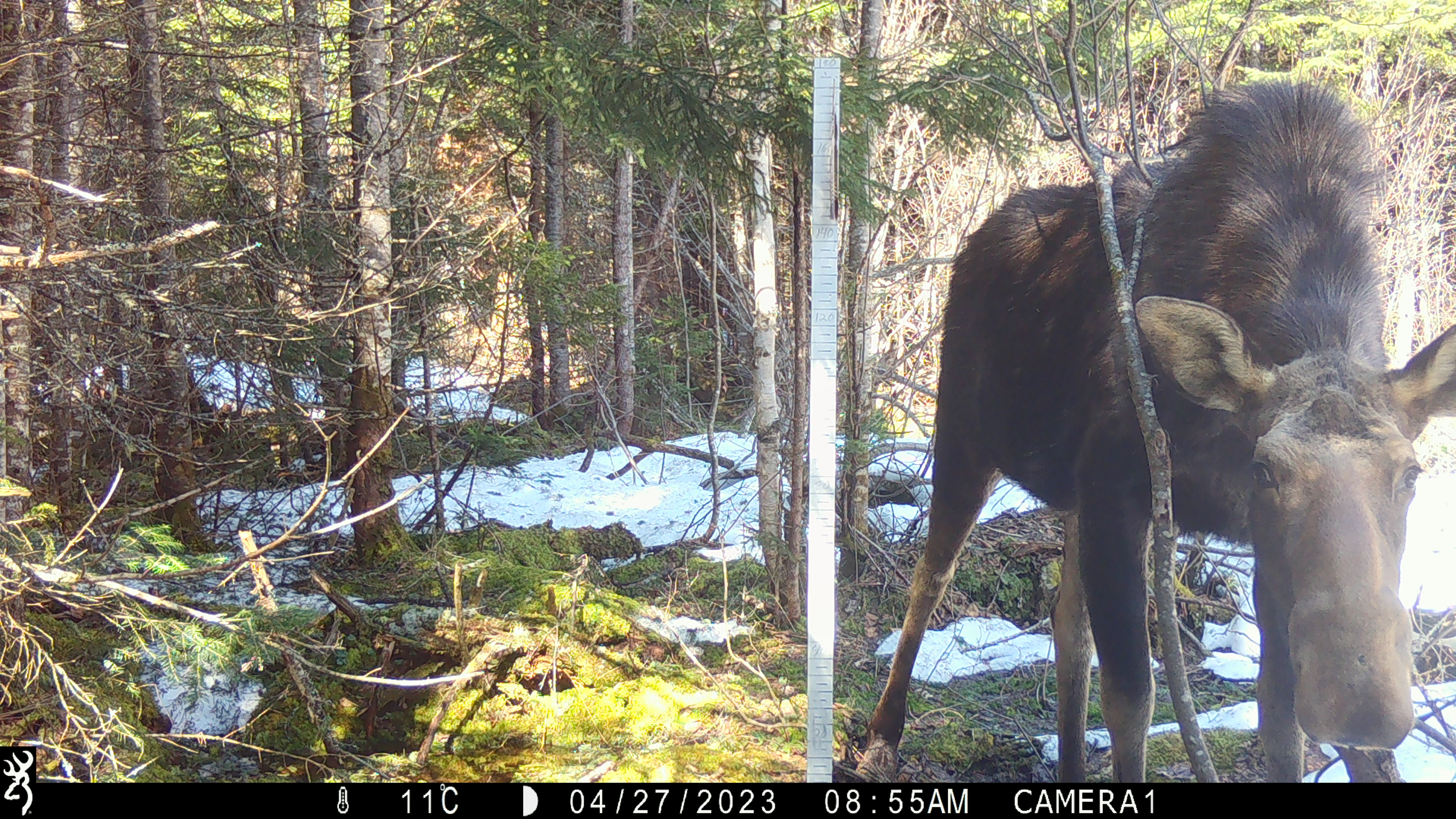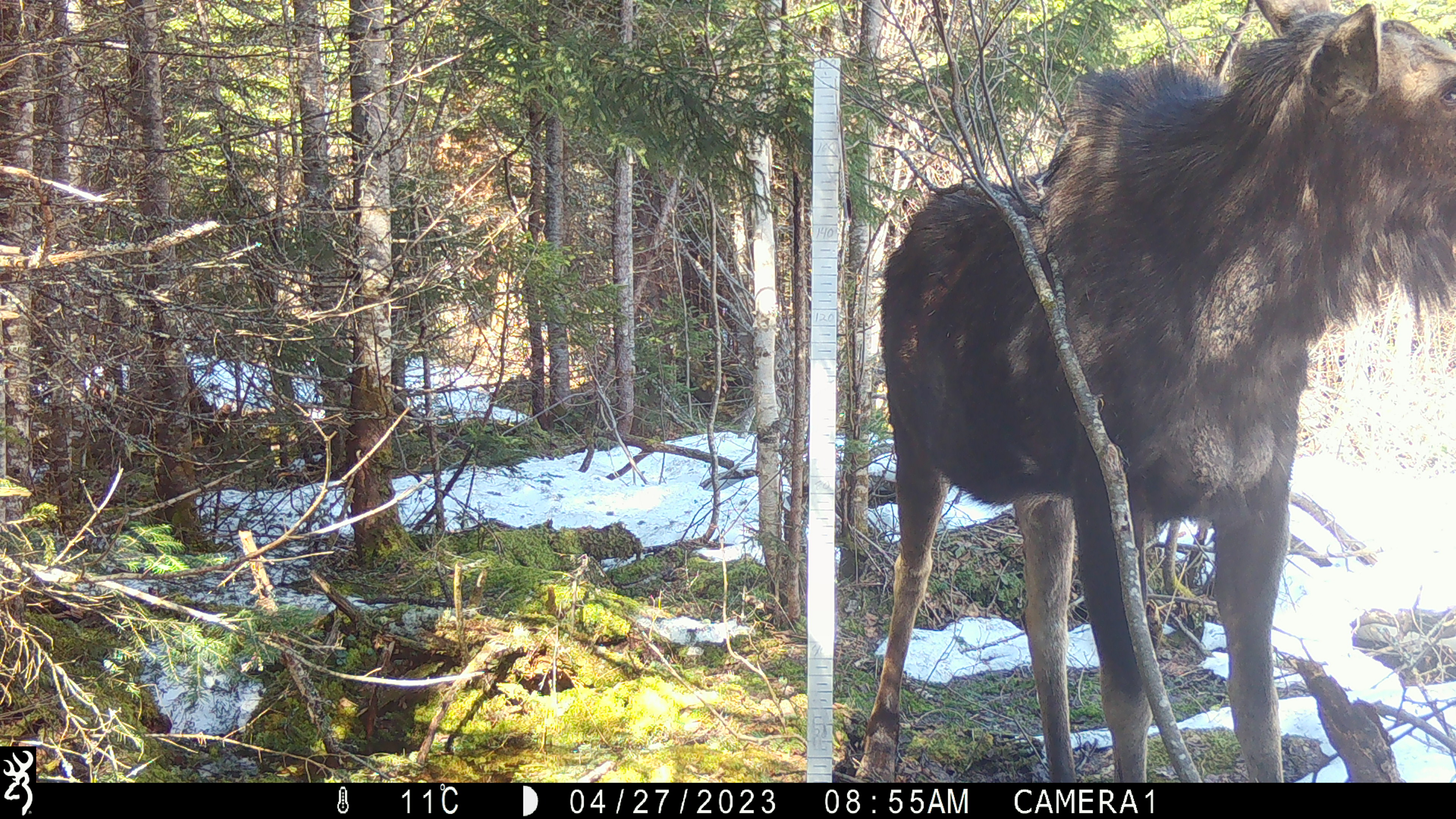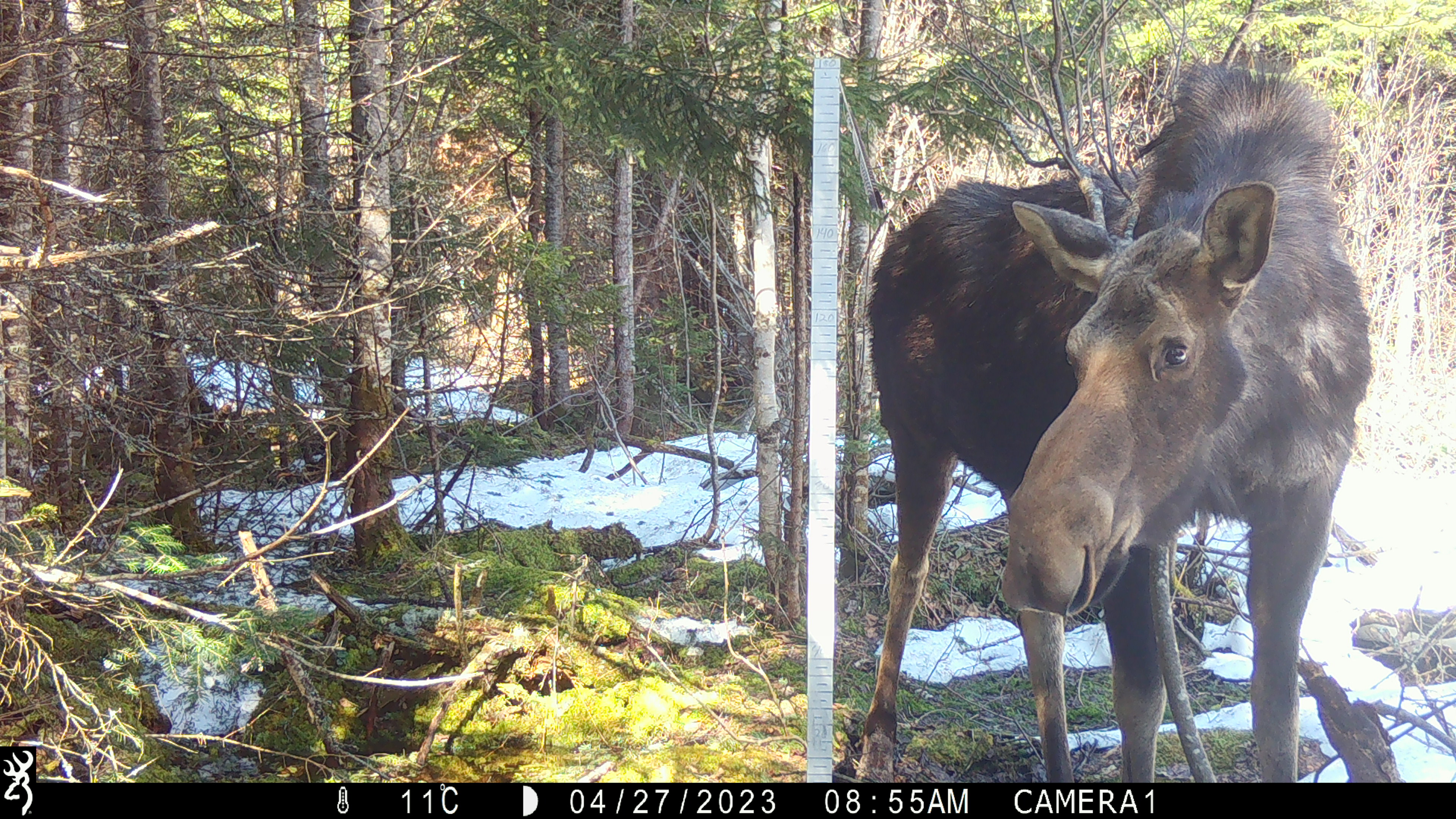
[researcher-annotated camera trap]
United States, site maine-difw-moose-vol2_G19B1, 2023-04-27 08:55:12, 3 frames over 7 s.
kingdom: Animalia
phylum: Chordata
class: Mammalia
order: Artiodactyla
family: Cervidae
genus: Alces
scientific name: Alces alces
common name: moose